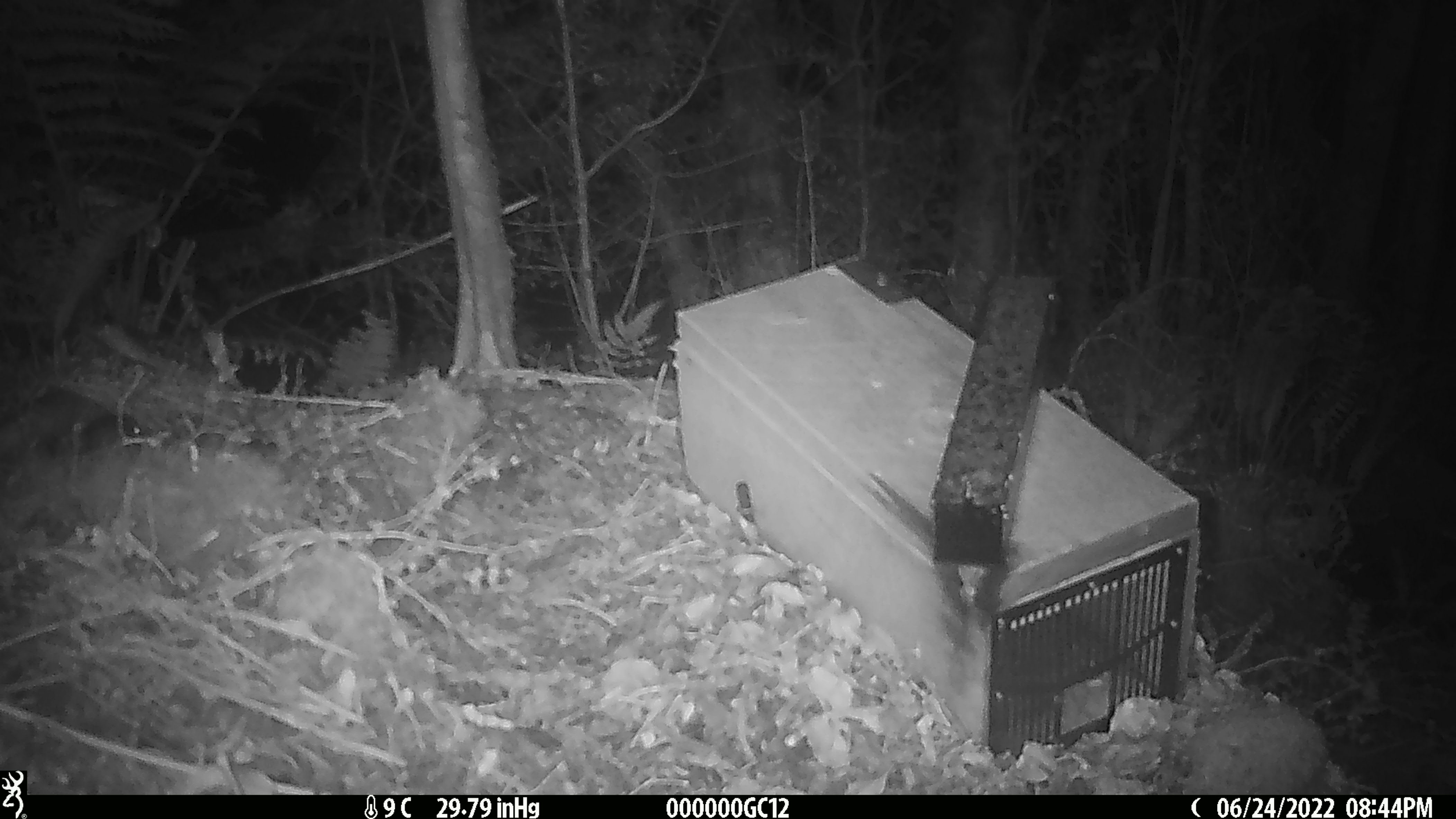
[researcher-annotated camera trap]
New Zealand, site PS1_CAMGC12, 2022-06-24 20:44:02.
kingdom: Animalia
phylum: Chordata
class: Mammalia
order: Rodentia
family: Muridae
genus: Mus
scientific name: Mus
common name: mouse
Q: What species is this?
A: Mouse (Mus).